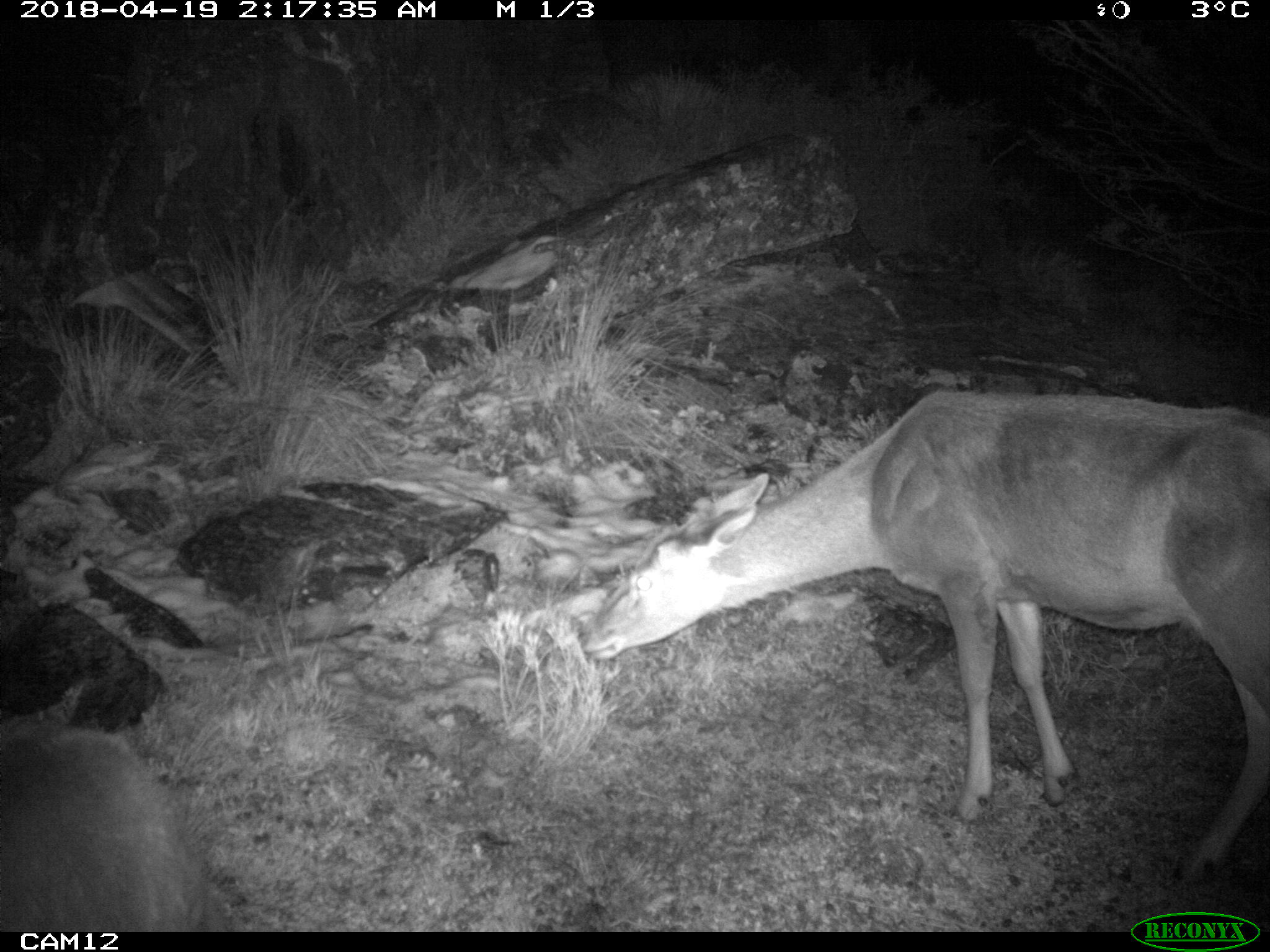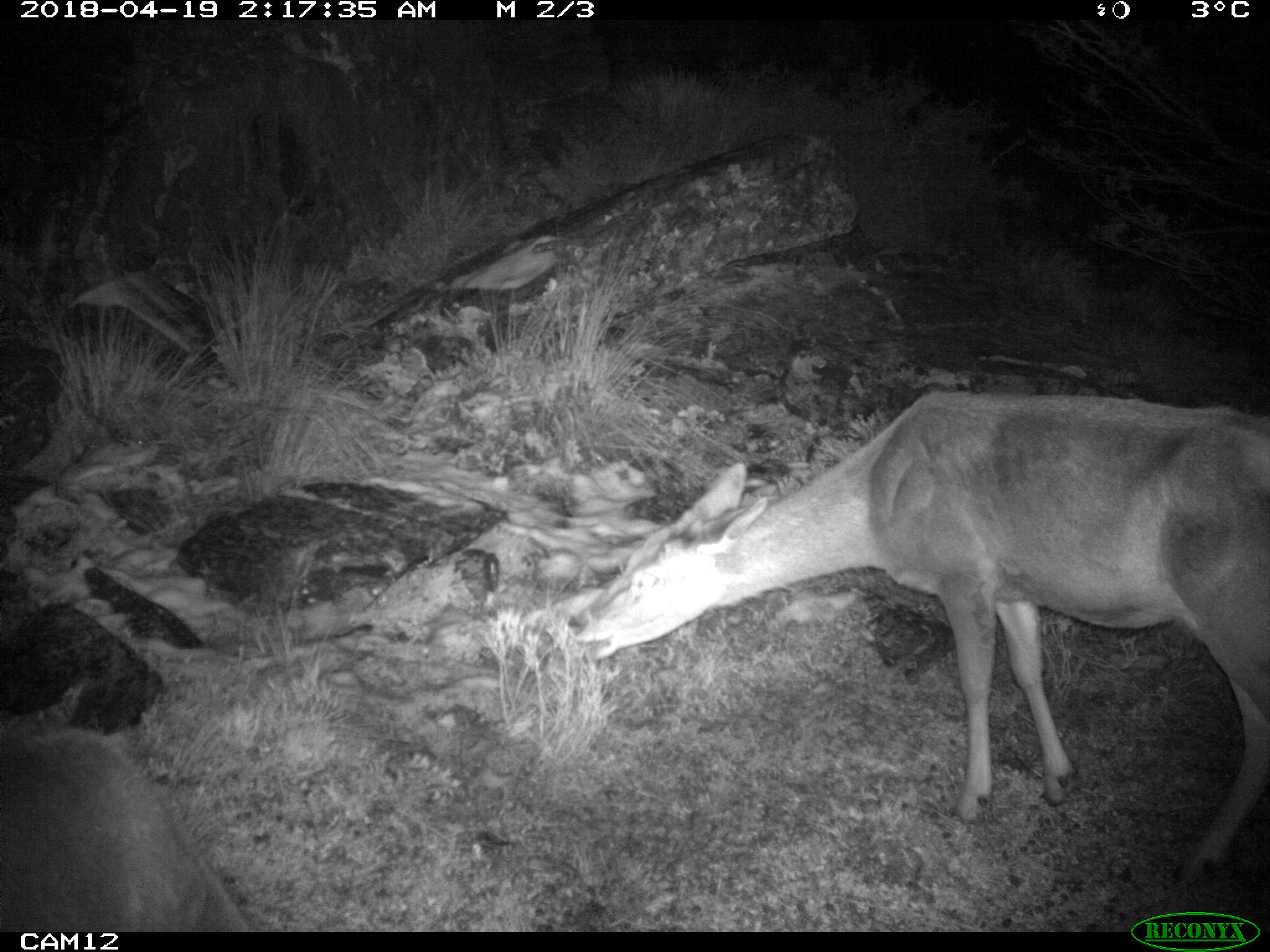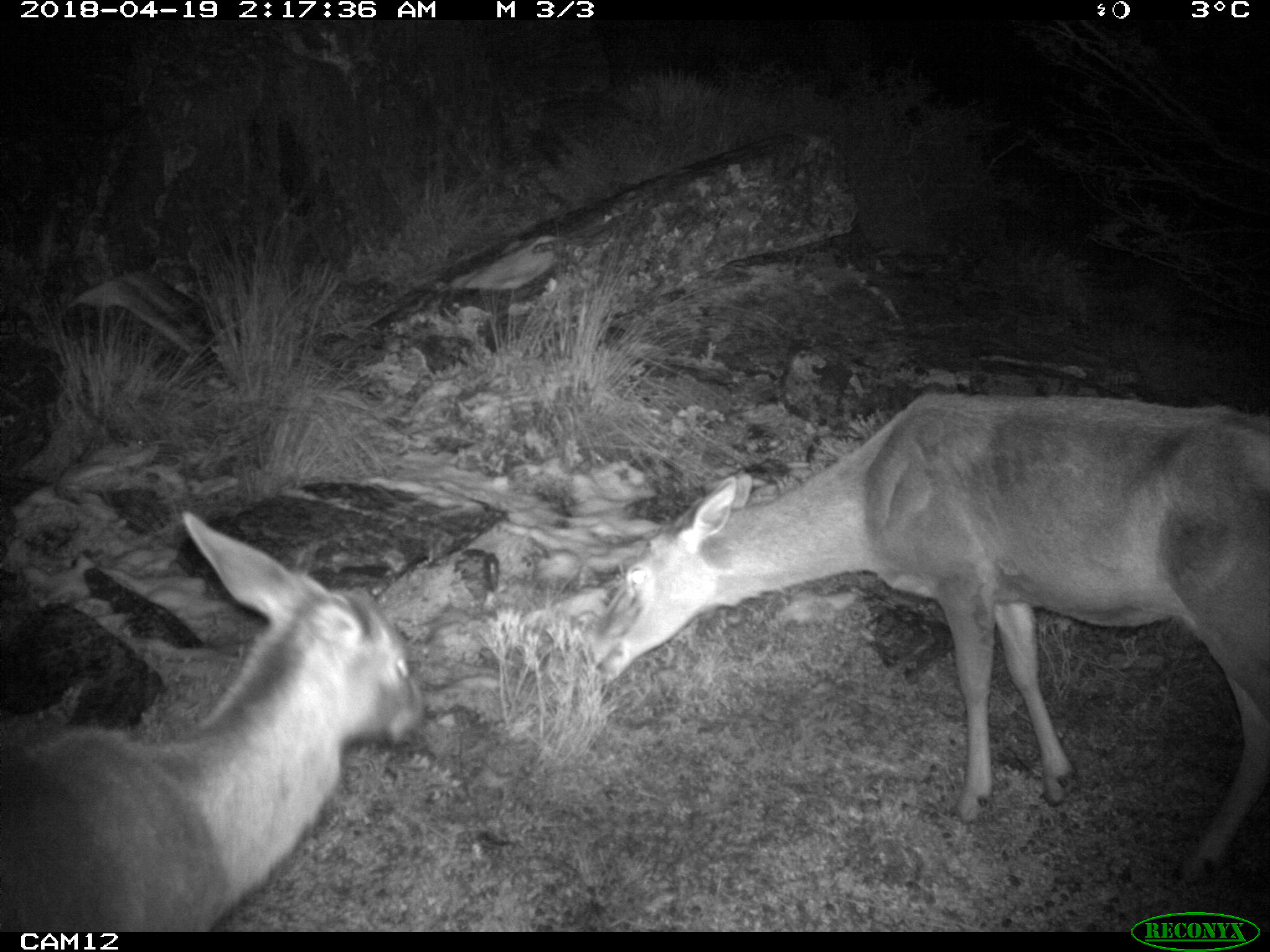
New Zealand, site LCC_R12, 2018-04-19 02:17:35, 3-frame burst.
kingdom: Animalia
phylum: Chordata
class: Mammalia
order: Artiodactyla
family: Cervidae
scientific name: Cervidae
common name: deer